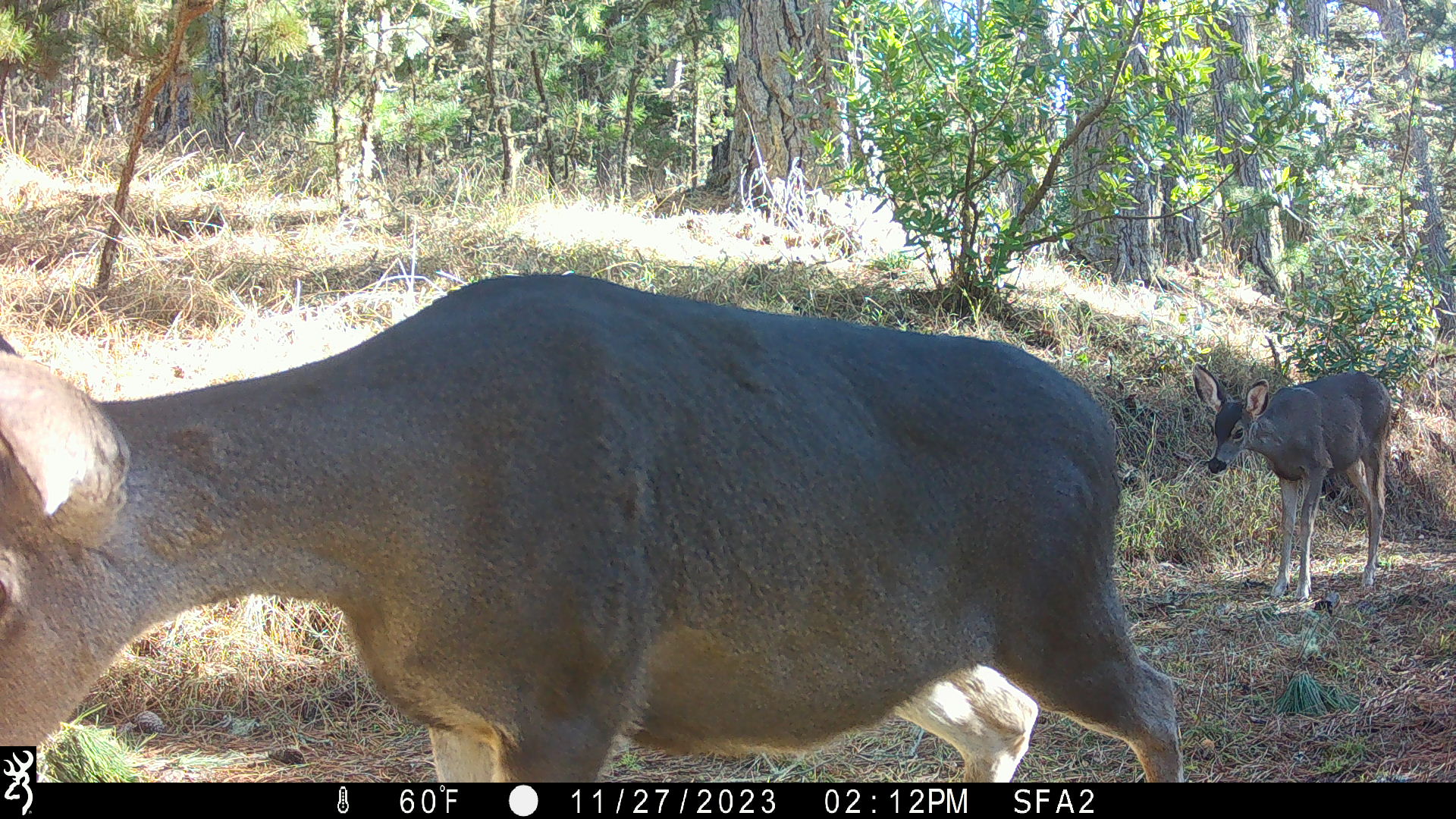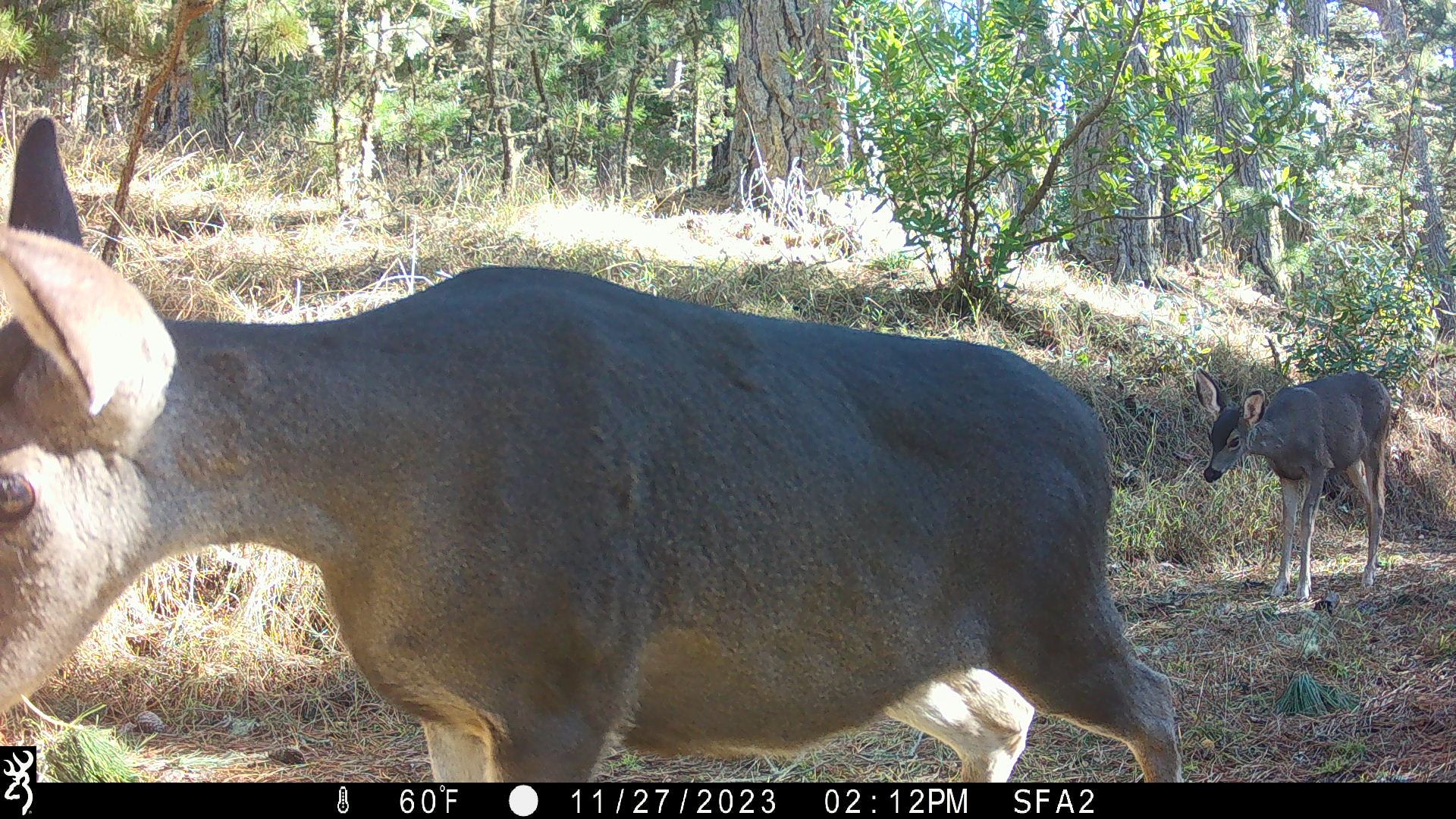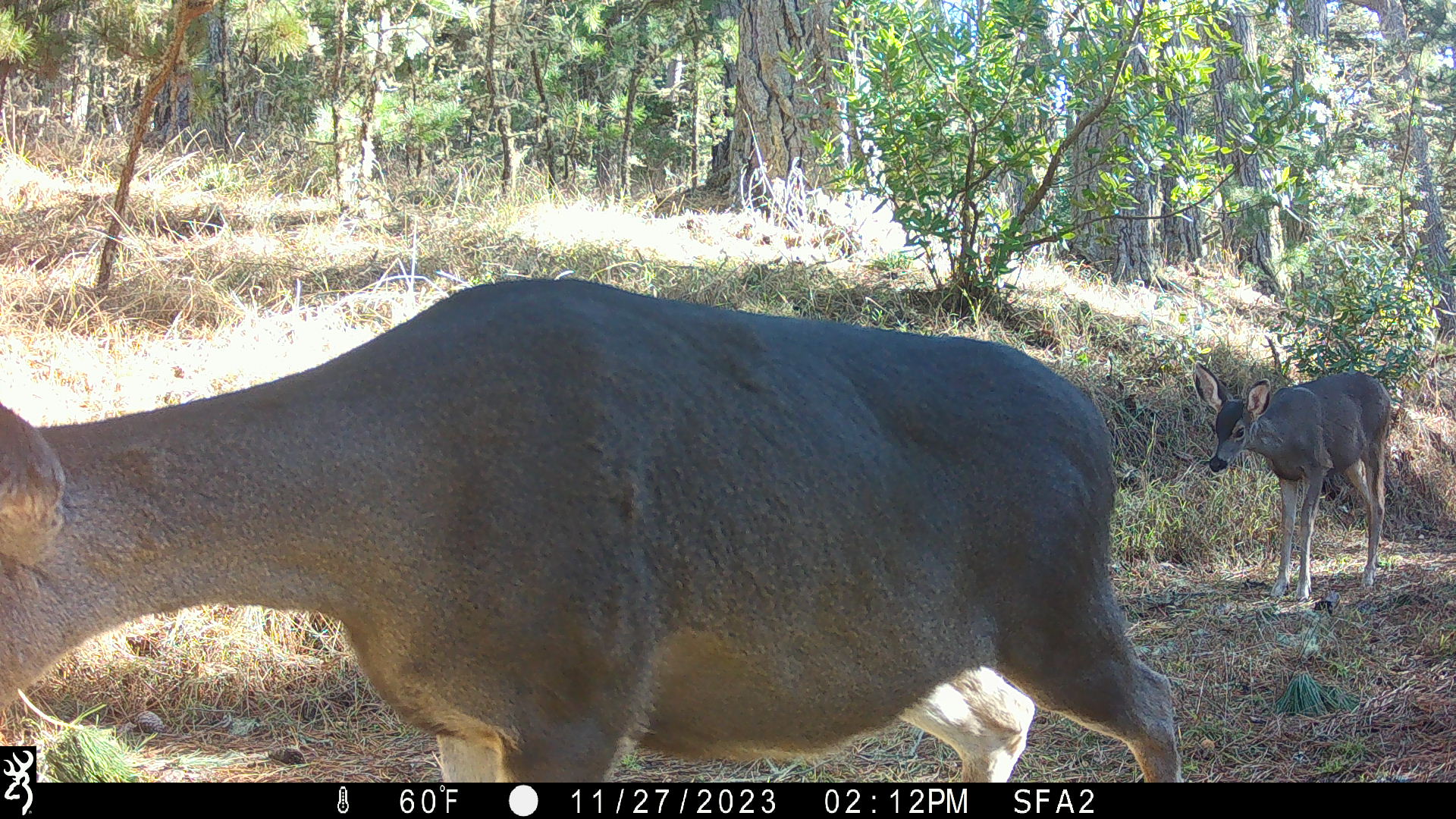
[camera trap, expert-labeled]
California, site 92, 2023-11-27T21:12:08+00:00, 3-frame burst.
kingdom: Animalia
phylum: Chordata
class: Mammalia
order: Artiodactyla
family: Cervidae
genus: Odocoileus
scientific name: Odocoileus hemionus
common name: mule deer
Mule deer (Odocoileus hemionus).